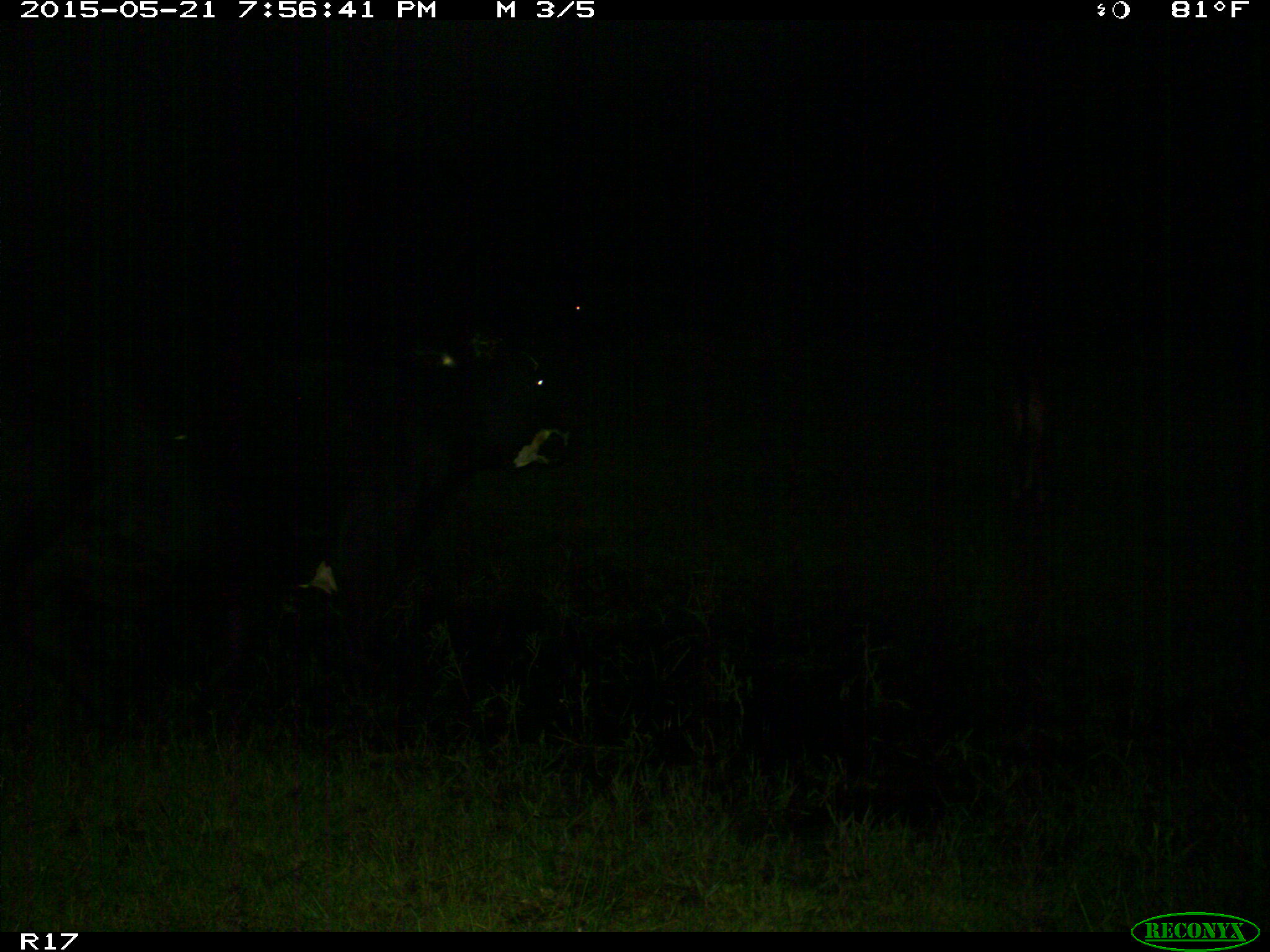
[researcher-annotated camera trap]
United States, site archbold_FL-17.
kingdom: Animalia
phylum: Chordata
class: Mammalia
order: Artiodactyla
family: Bovidae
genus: Bos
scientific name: Bos taurus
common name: domestic cow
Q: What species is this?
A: Bos taurus (domestic cow).